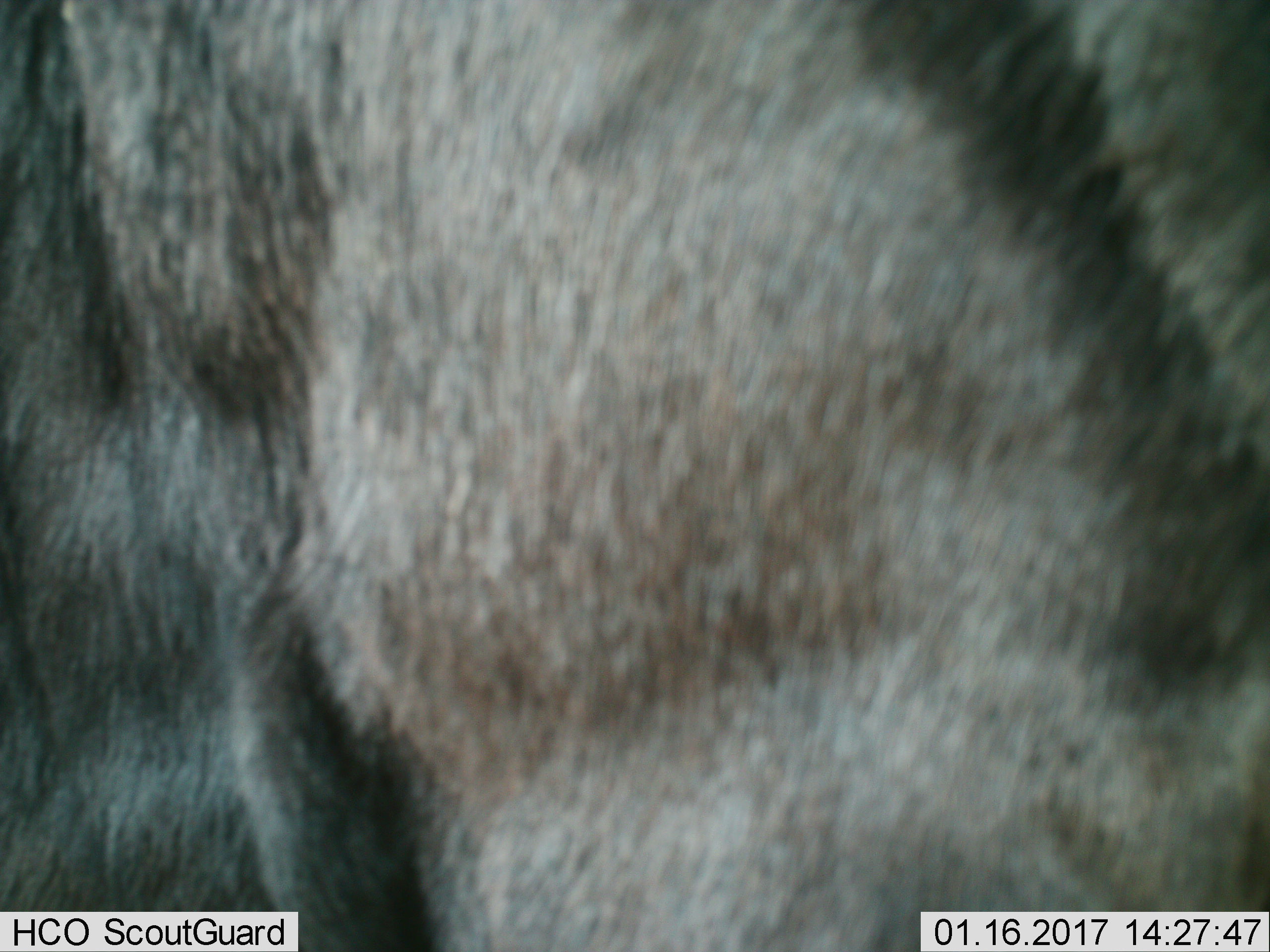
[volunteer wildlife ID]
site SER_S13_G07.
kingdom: Animalia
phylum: Chordata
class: Mammalia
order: Artiodactyla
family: Bovidae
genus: Connochaetes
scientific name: Connochaetes taurinus taurinus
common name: blue wildebeest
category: wildebeestblue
Wildebeestblue (blue wildebeest) (Connochaetes taurinus taurinus), count 1. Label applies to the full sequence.